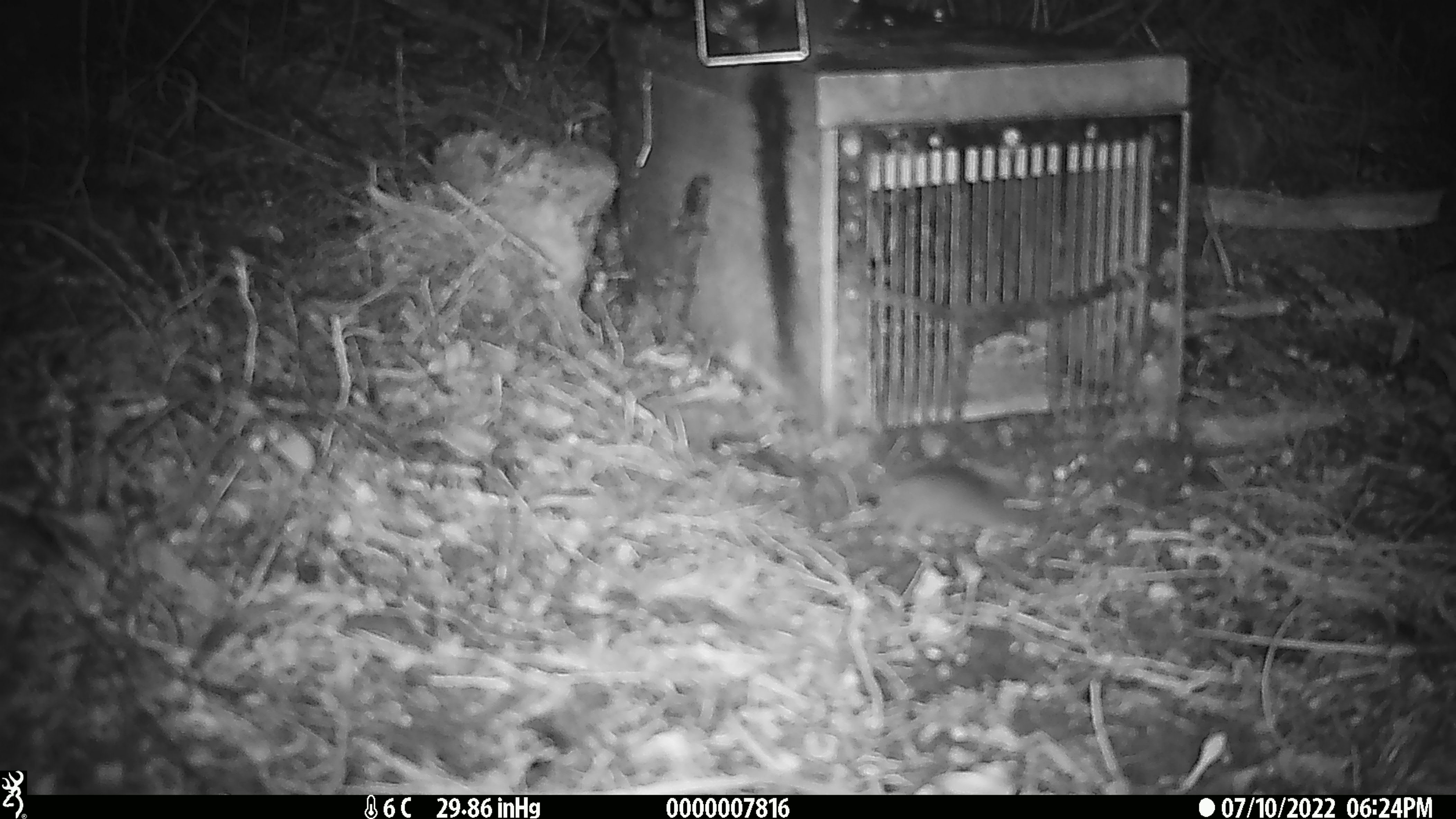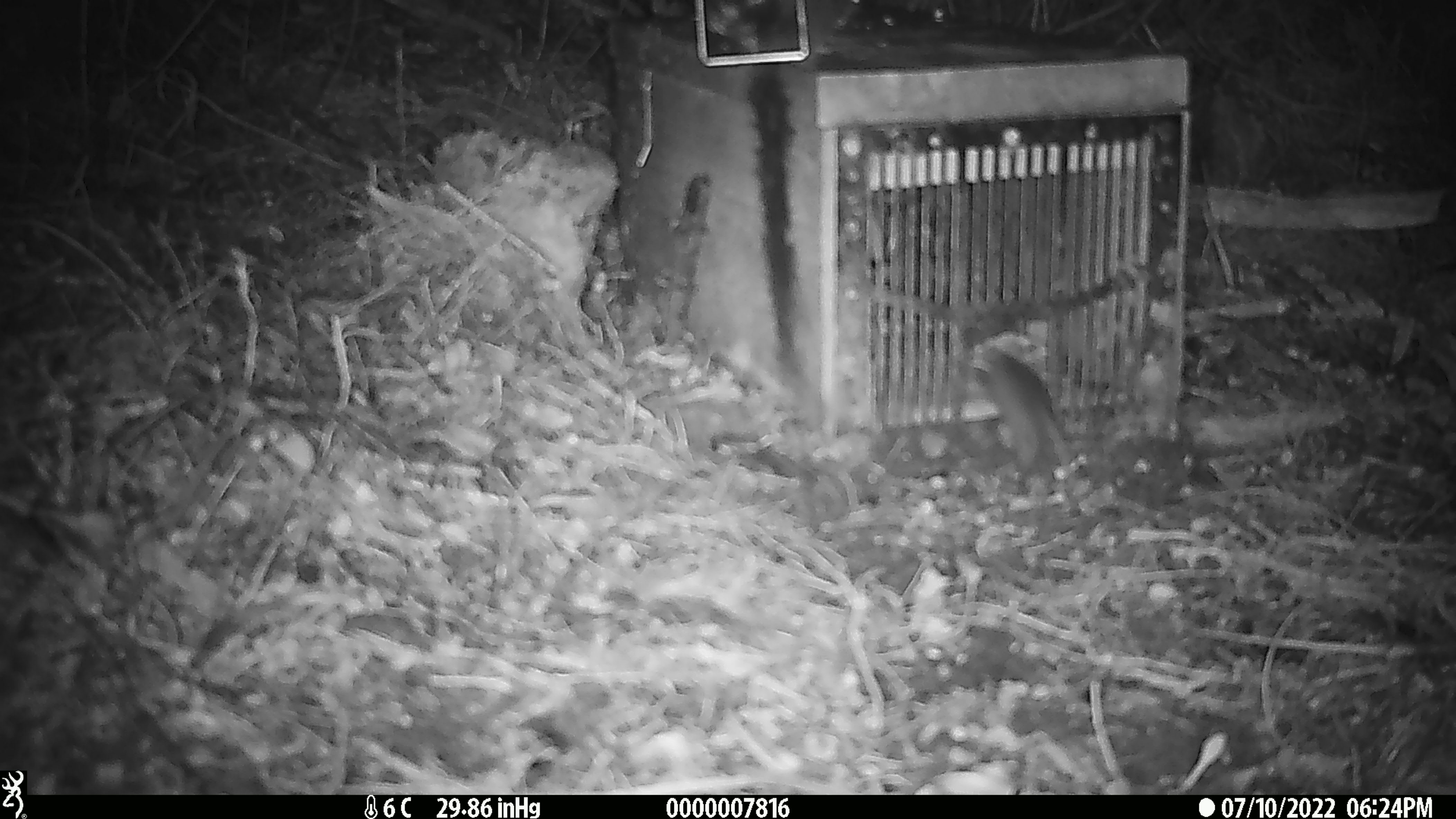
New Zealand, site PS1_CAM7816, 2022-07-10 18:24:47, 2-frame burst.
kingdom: Animalia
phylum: Chordata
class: Mammalia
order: Rodentia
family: Muridae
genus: Mus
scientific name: Mus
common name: mouse